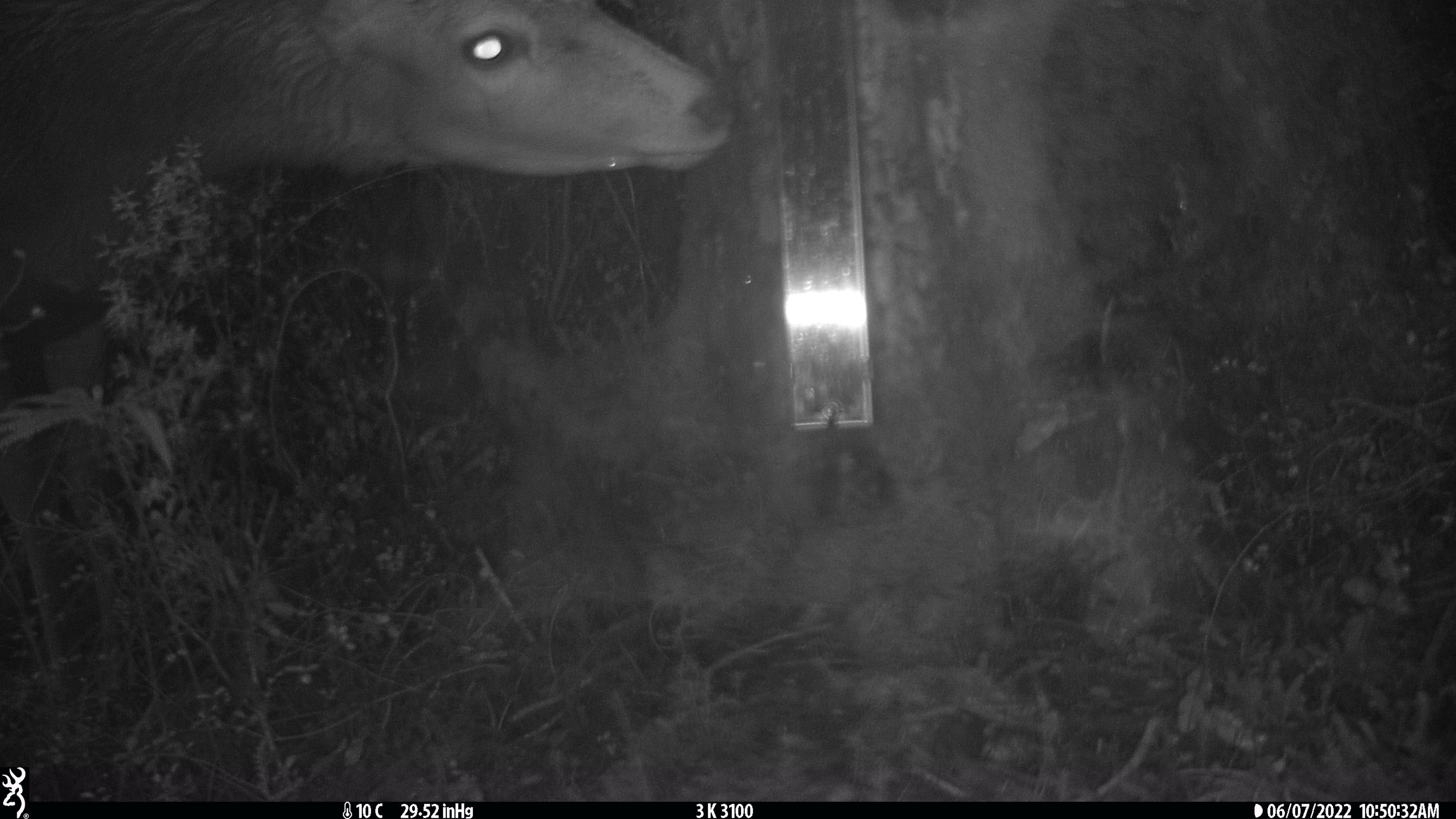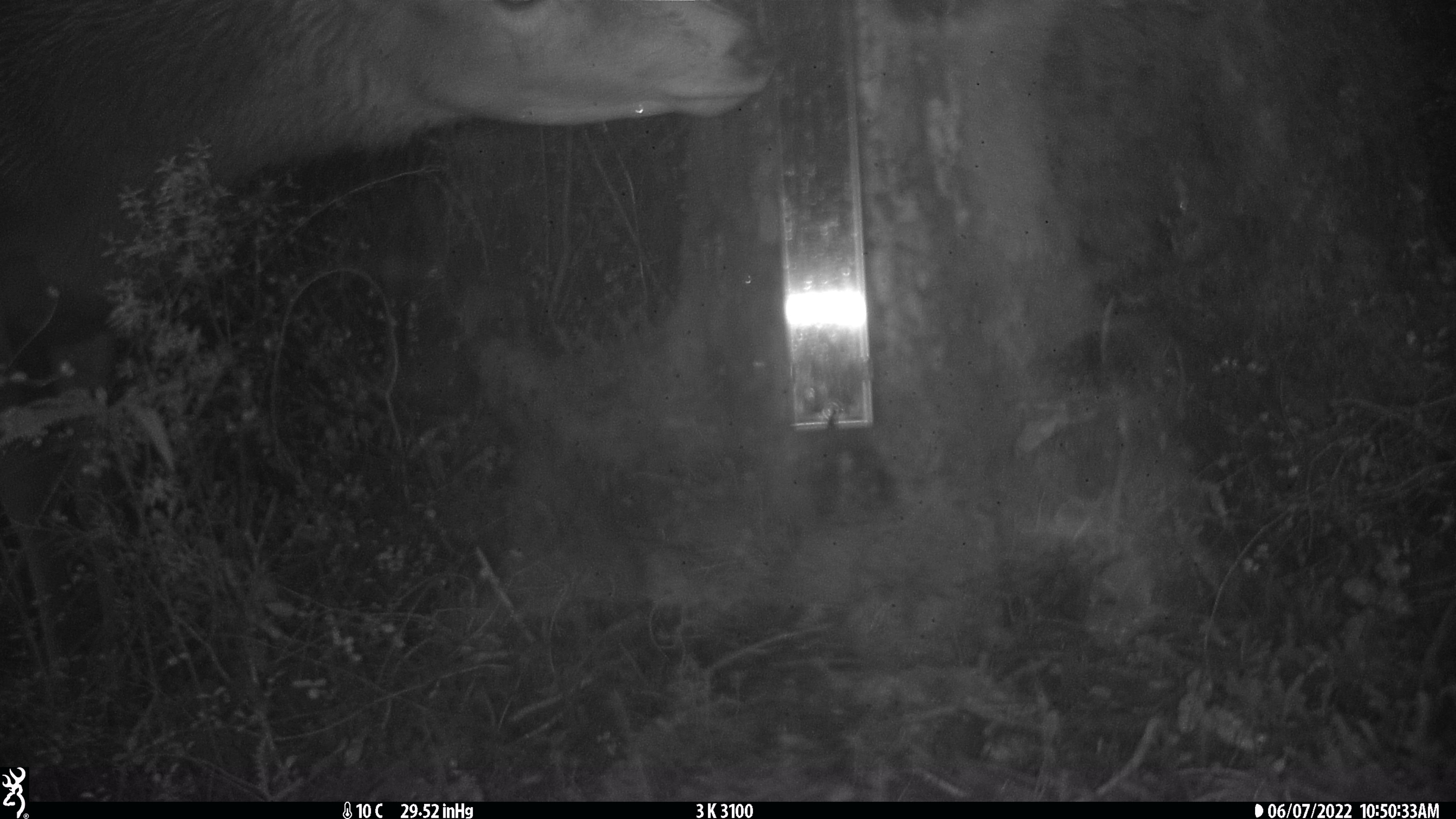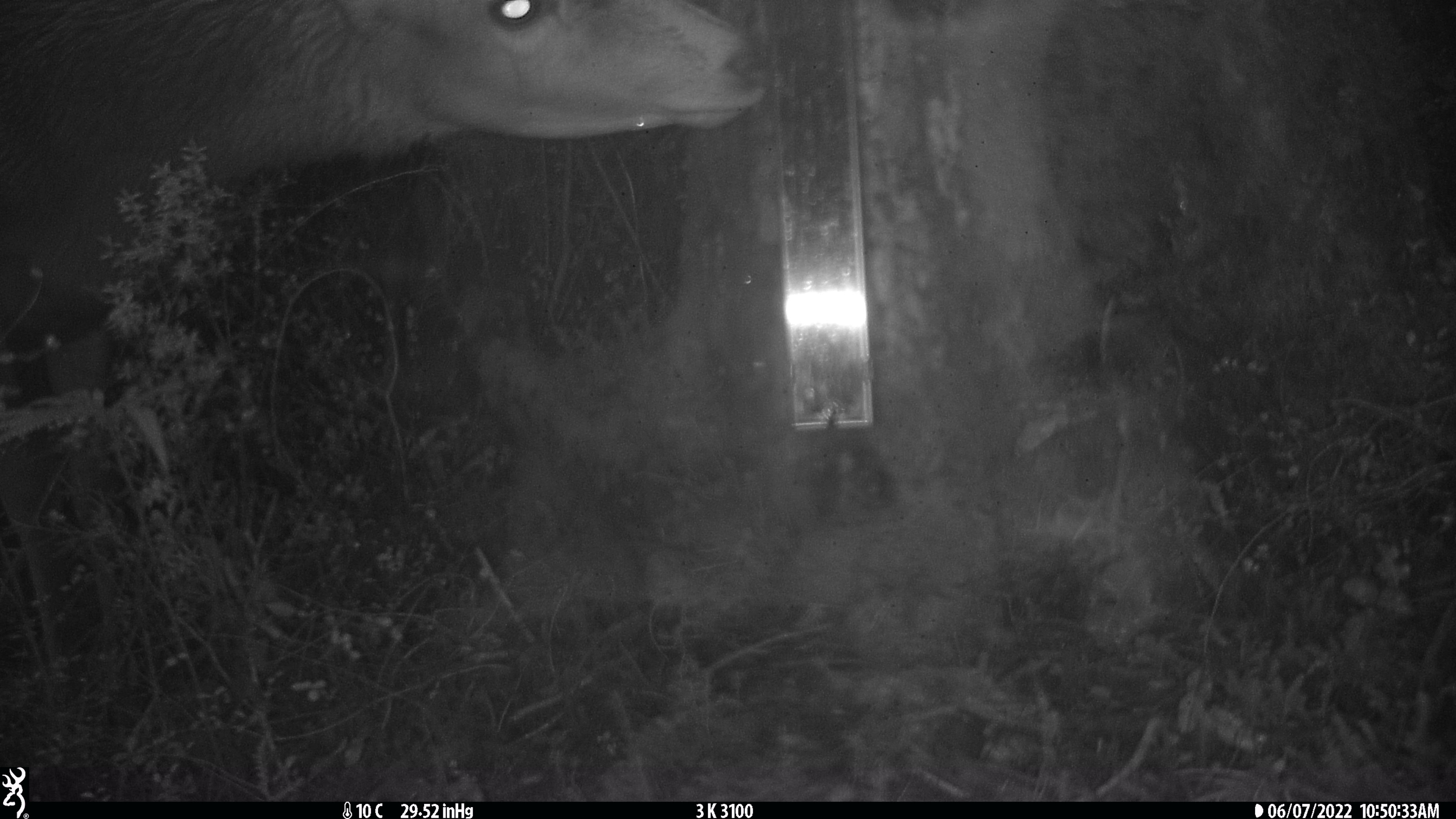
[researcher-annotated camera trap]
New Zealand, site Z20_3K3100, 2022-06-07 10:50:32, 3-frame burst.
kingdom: Animalia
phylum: Chordata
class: Mammalia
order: Artiodactyla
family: Cervidae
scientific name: Cervidae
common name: deer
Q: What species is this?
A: Deer (Cervidae).